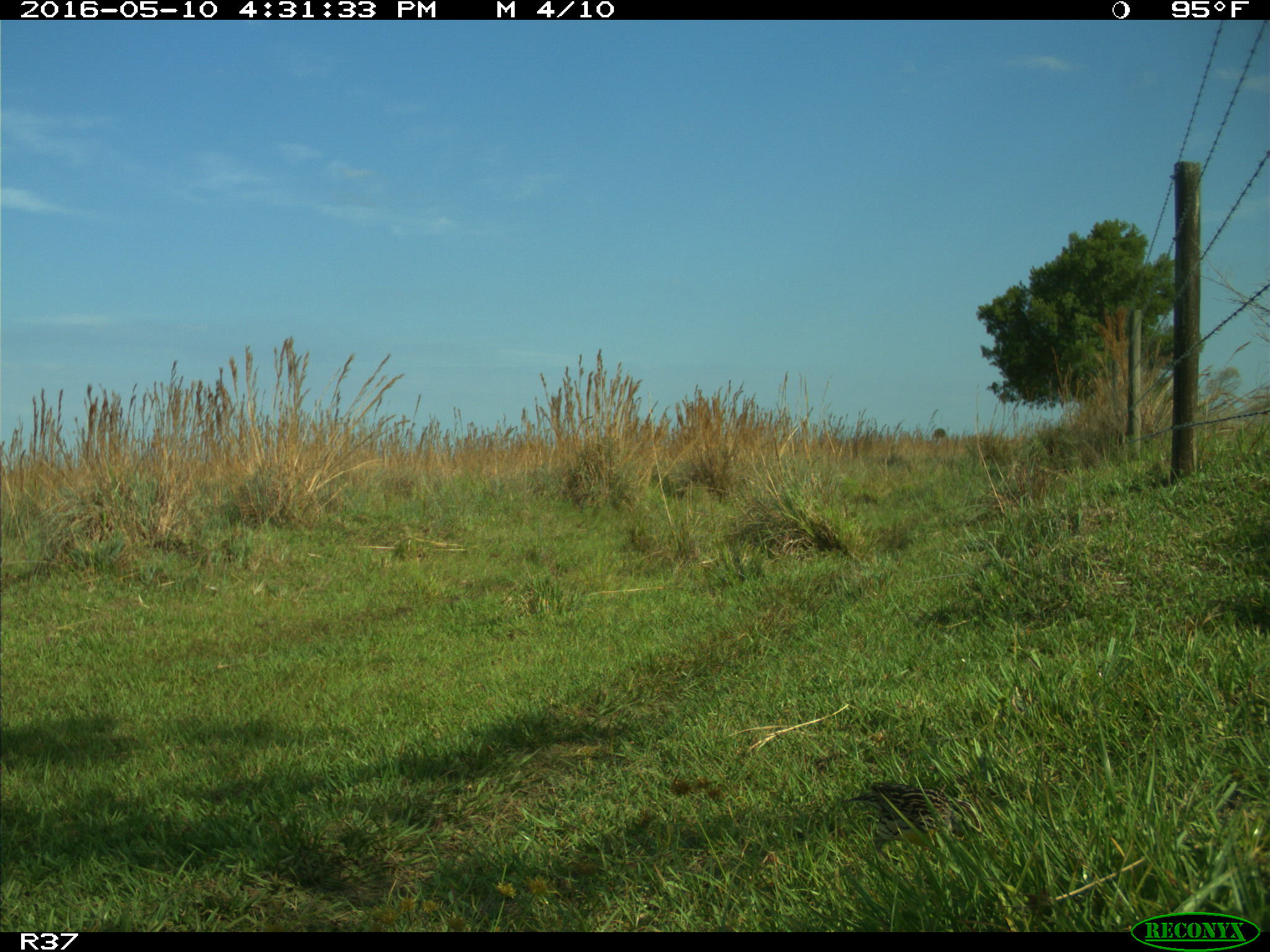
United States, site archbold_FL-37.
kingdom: Animalia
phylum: Chordata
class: Aves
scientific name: Aves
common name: birds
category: unidentified bird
Unidentified bird (birds) (Aves).